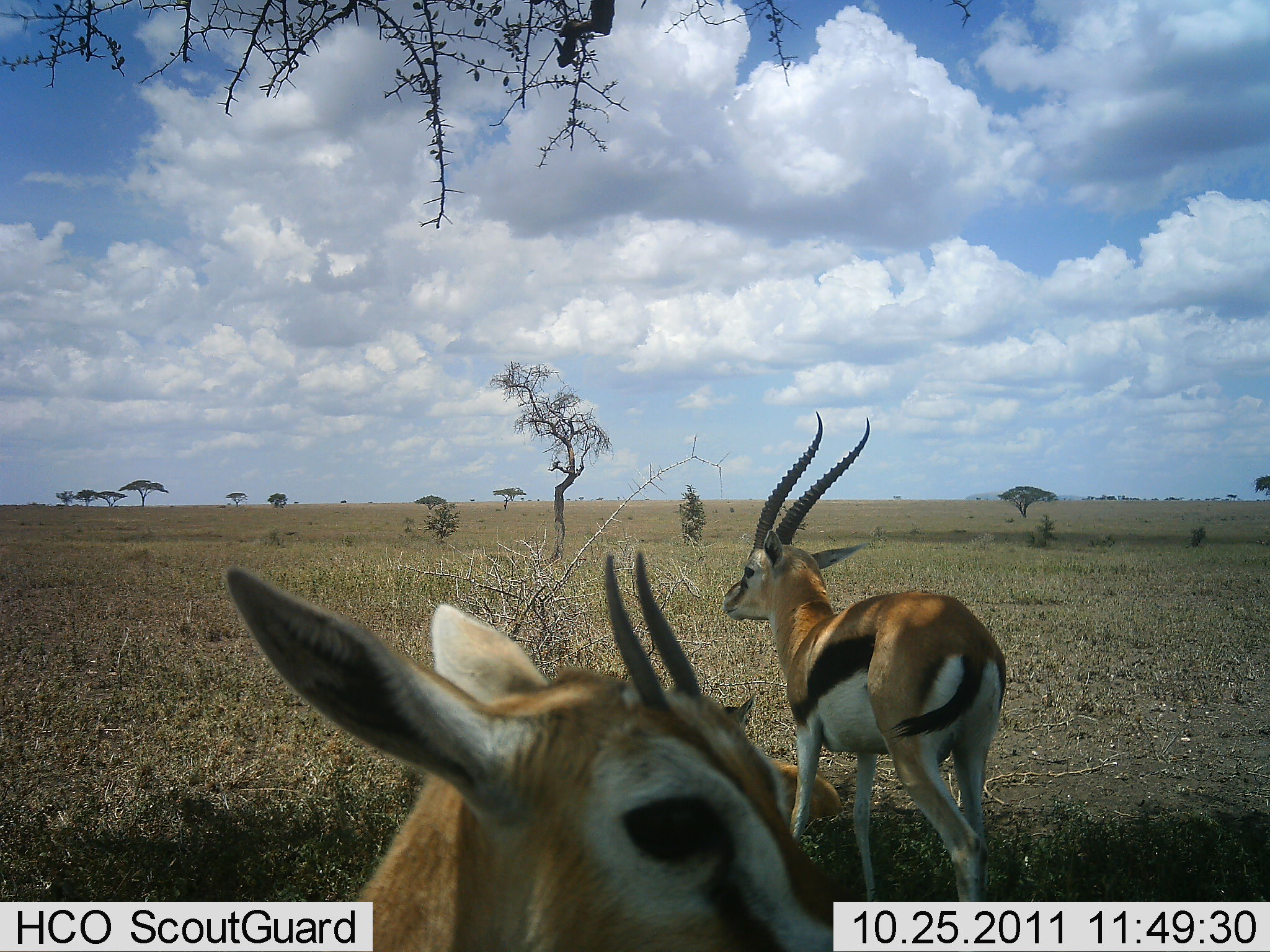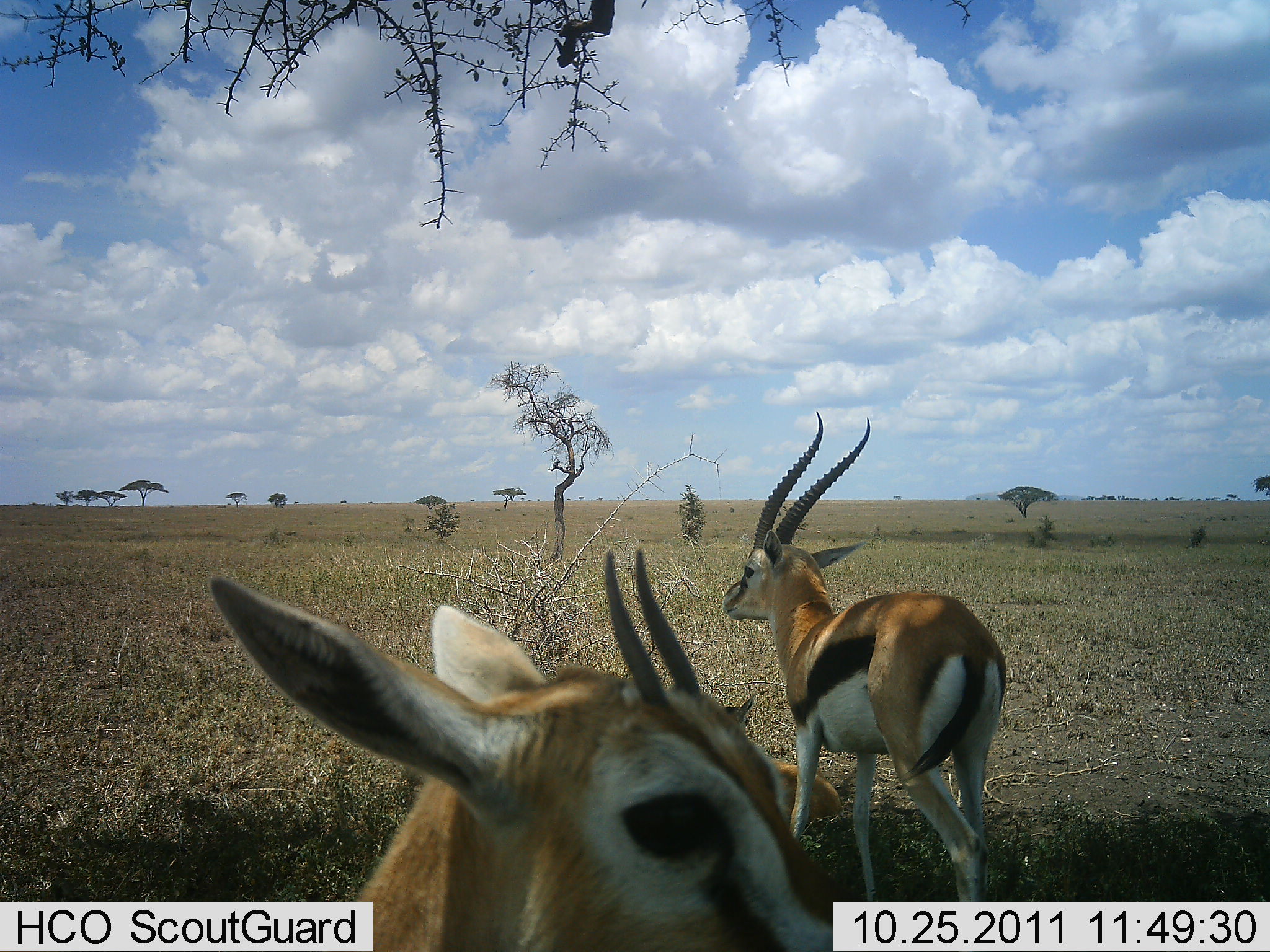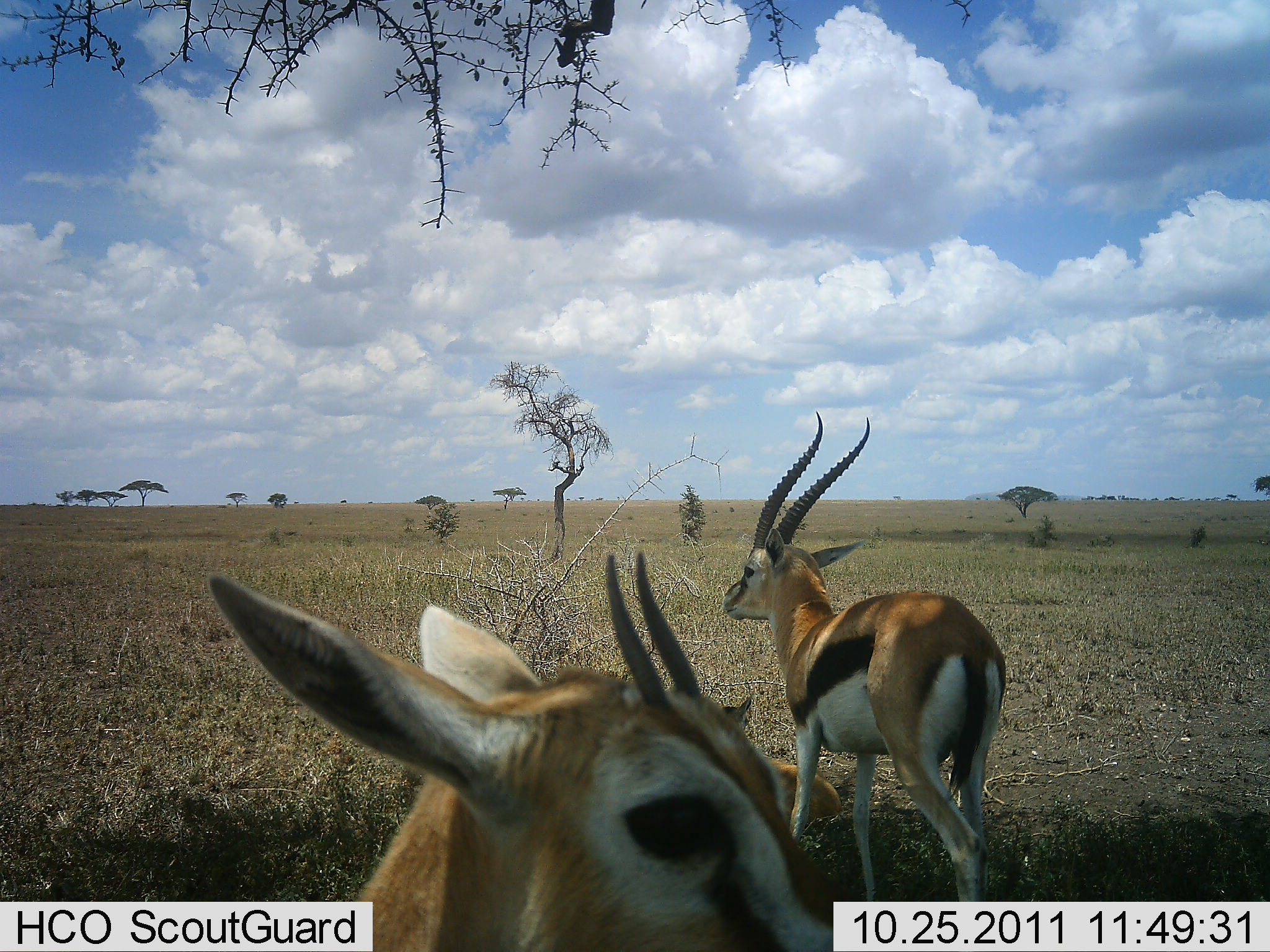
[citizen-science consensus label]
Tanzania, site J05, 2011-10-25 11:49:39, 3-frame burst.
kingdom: Animalia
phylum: Chordata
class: Mammalia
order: Artiodactyla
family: Bovidae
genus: Eudorcas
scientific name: Eudorcas thomsonii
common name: thomson's gazelle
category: gazellethomsons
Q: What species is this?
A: Gazellethomsons (thomson's gazelle) (Eudorcas thomsonii).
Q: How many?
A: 2.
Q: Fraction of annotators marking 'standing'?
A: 100%.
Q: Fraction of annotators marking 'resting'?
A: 10%.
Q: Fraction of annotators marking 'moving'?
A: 0%.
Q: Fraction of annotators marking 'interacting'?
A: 0%.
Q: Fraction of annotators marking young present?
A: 20%.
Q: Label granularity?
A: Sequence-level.